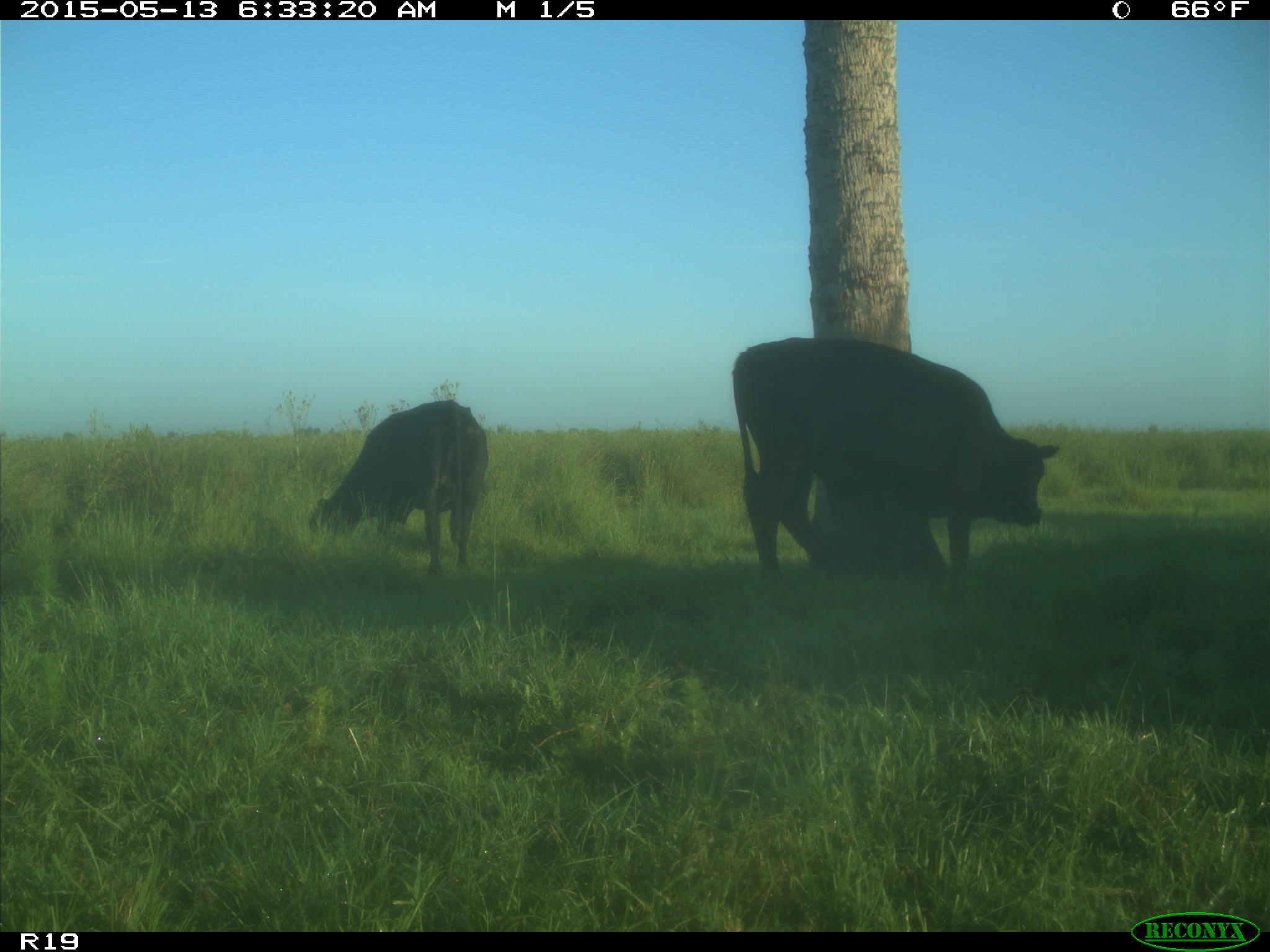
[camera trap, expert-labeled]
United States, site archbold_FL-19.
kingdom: Animalia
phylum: Chordata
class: Mammalia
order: Artiodactyla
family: Bovidae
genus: Bos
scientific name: Bos taurus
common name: domestic cow